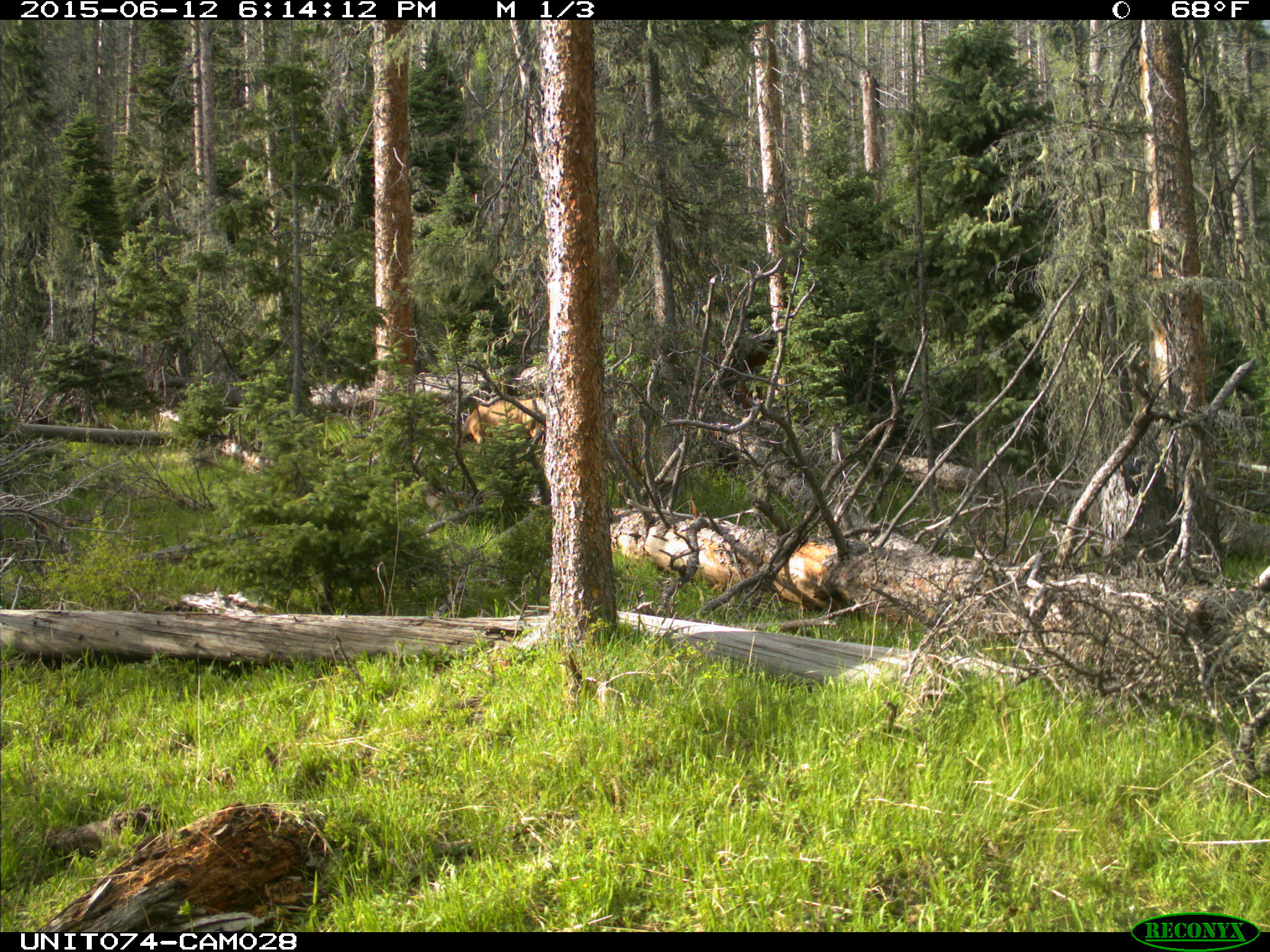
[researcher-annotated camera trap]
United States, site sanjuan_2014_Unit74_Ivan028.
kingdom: Animalia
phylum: Chordata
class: Mammalia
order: Artiodactyla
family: Cervidae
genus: Cervus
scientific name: Cervus elaphus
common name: red deer